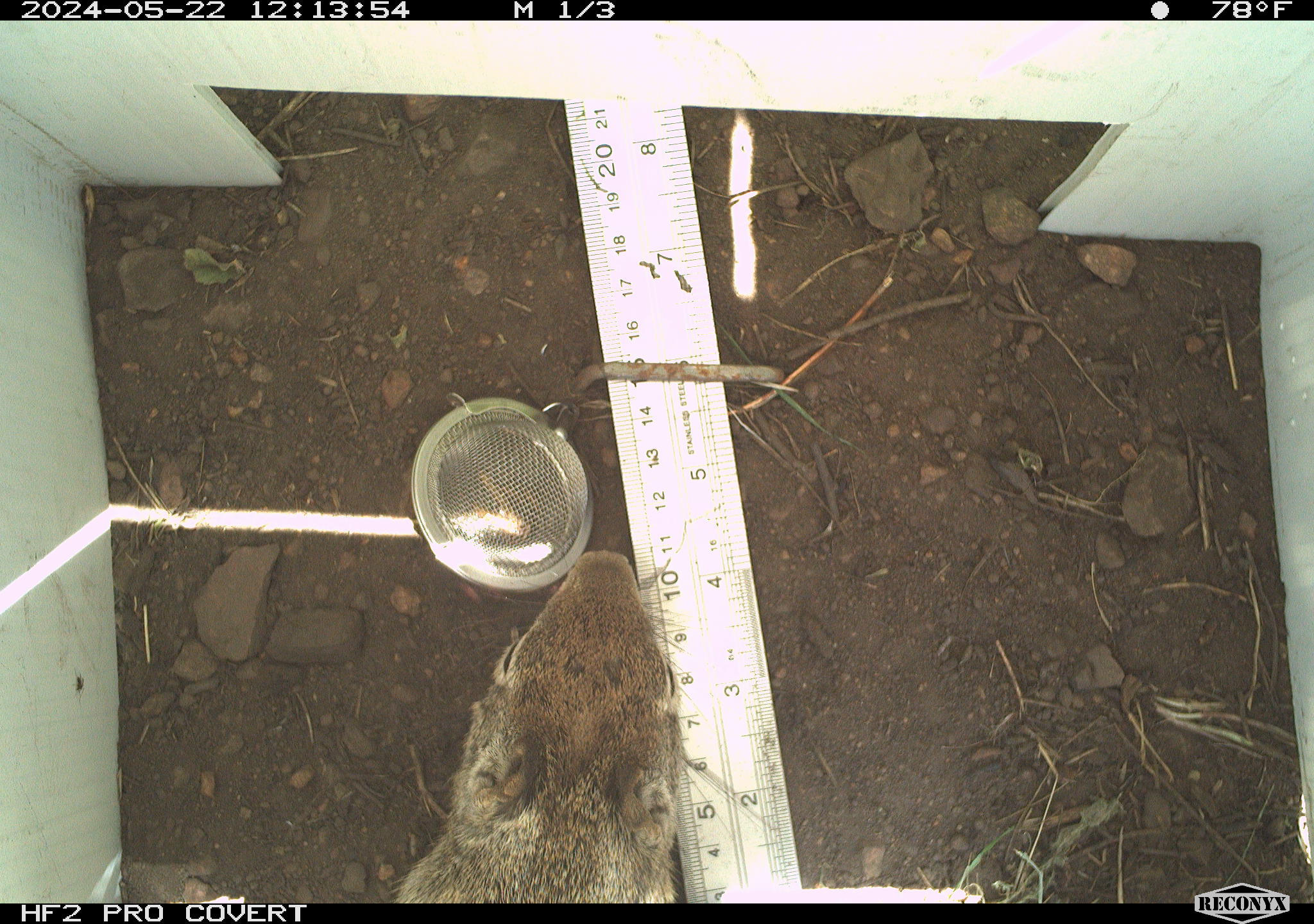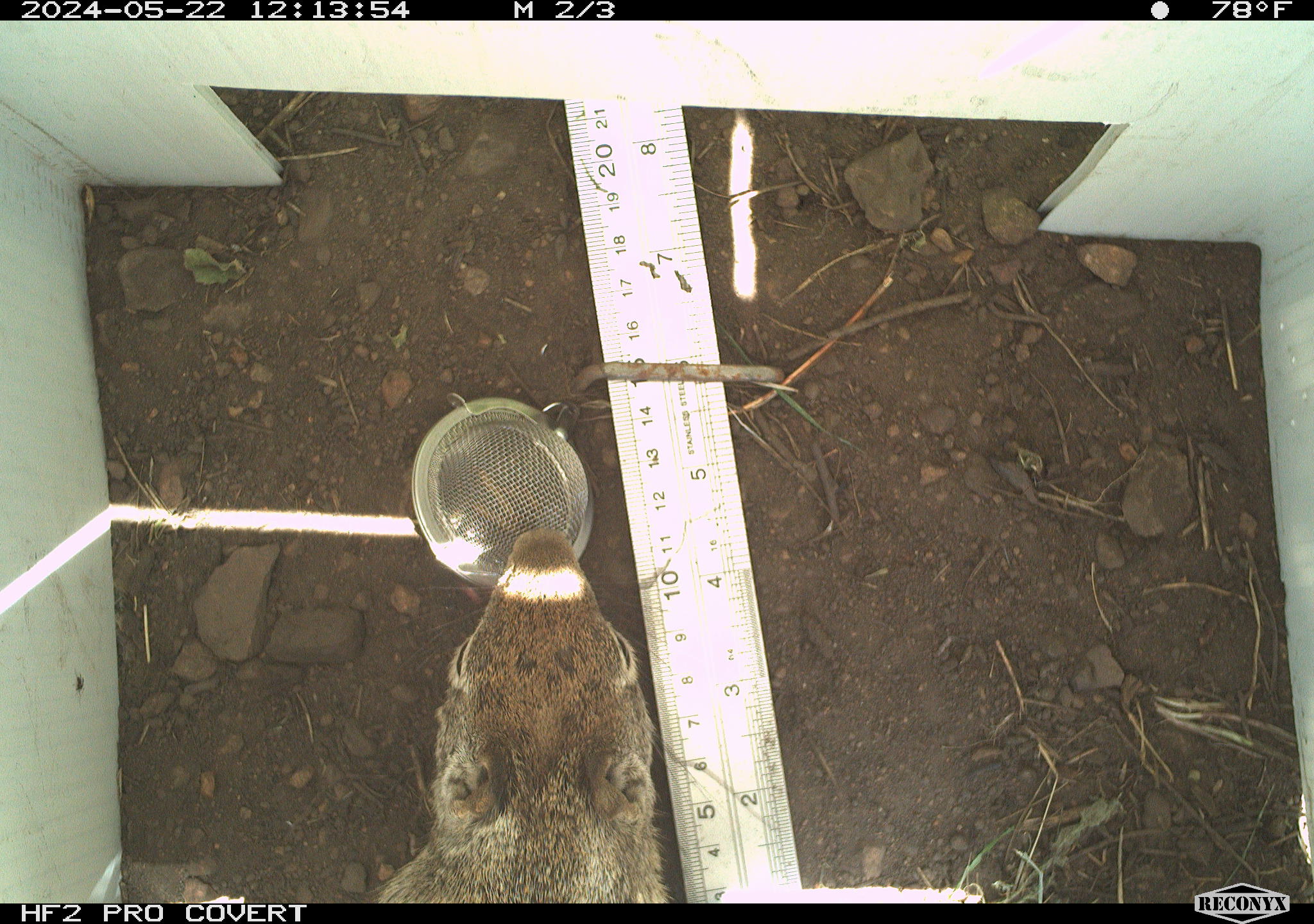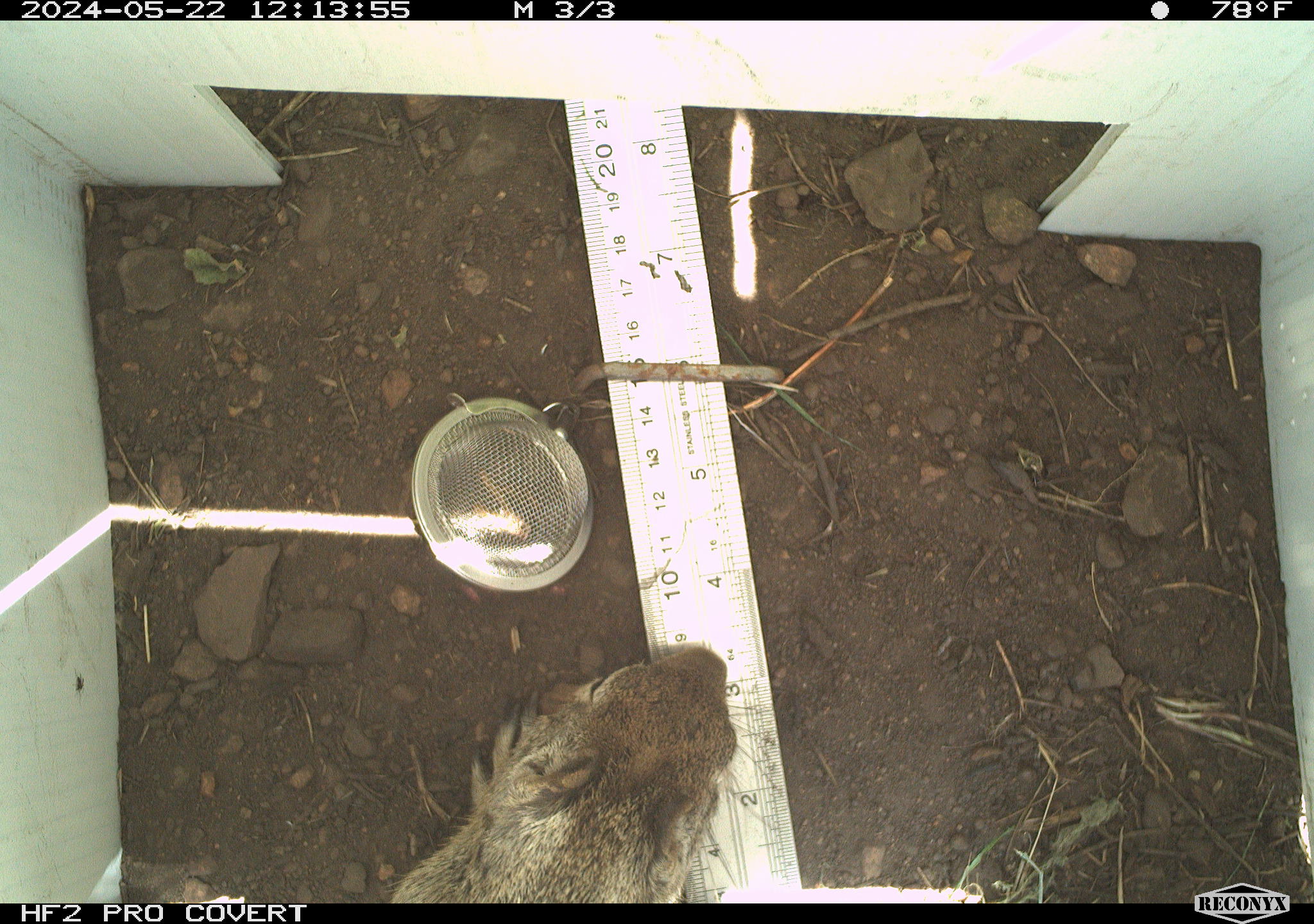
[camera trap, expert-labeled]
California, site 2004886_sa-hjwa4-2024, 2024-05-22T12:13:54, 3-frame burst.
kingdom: Animalia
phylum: Chordata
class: Mammalia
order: Rodentia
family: Sciuridae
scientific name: Sciuridae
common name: squirrels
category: sciuridae family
Sciuridae family (squirrels) (Sciuridae).